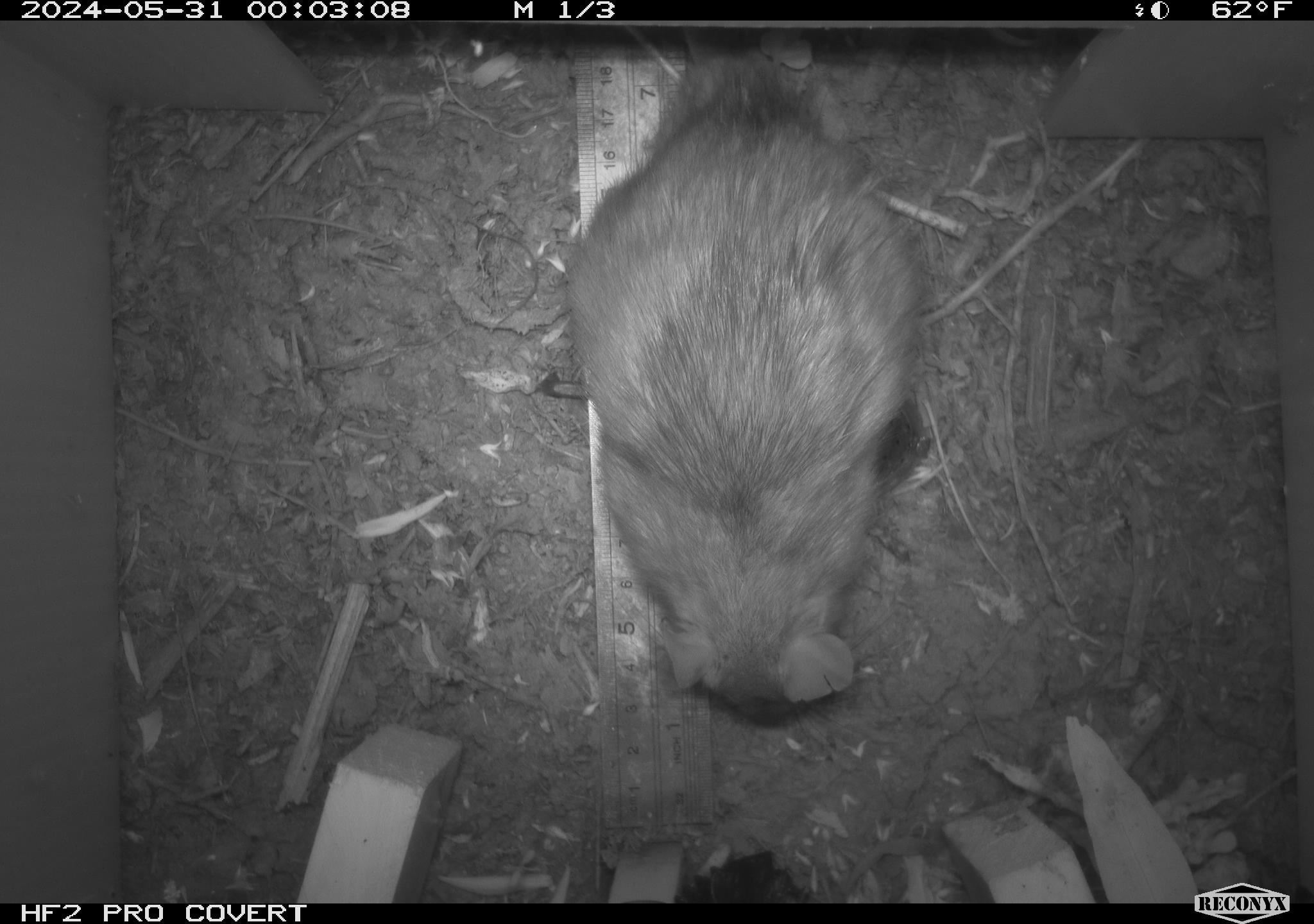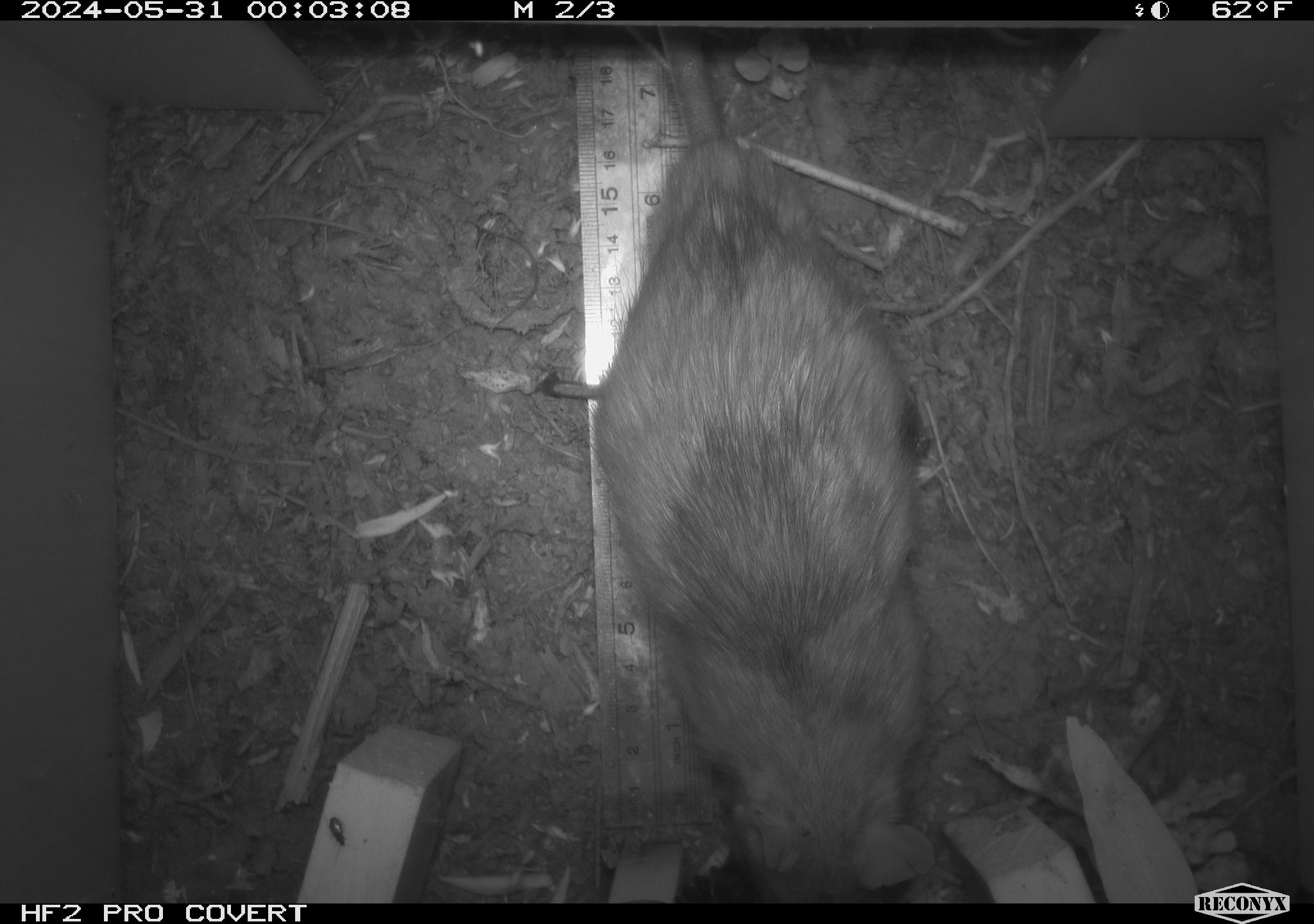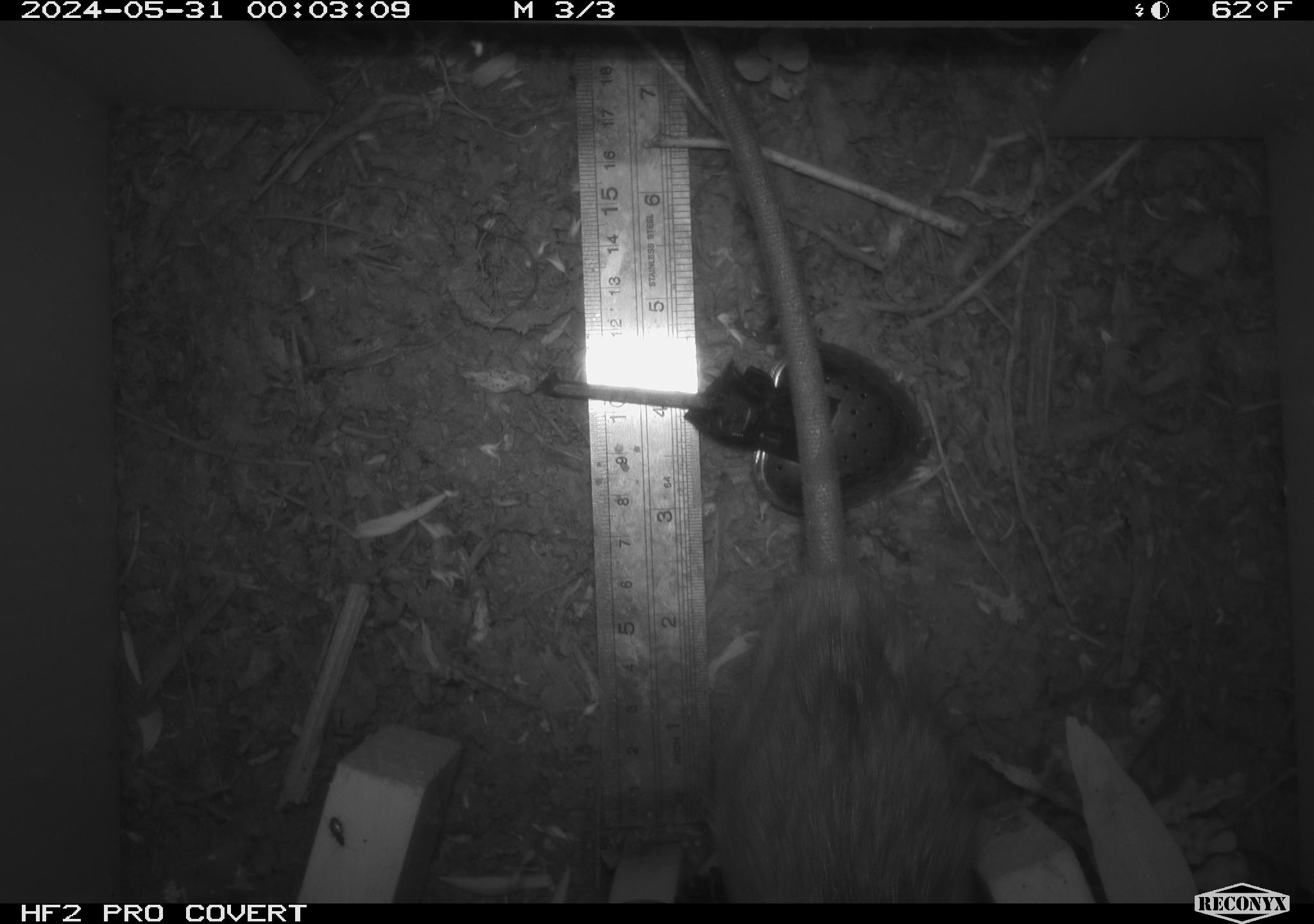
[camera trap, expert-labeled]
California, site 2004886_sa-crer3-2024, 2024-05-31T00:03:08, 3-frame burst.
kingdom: Animalia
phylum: Chordata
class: Mammalia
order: Rodentia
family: Muridae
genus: Rattus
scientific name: Rattus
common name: rat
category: rattus species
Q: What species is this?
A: Rattus species (rat) (Rattus).